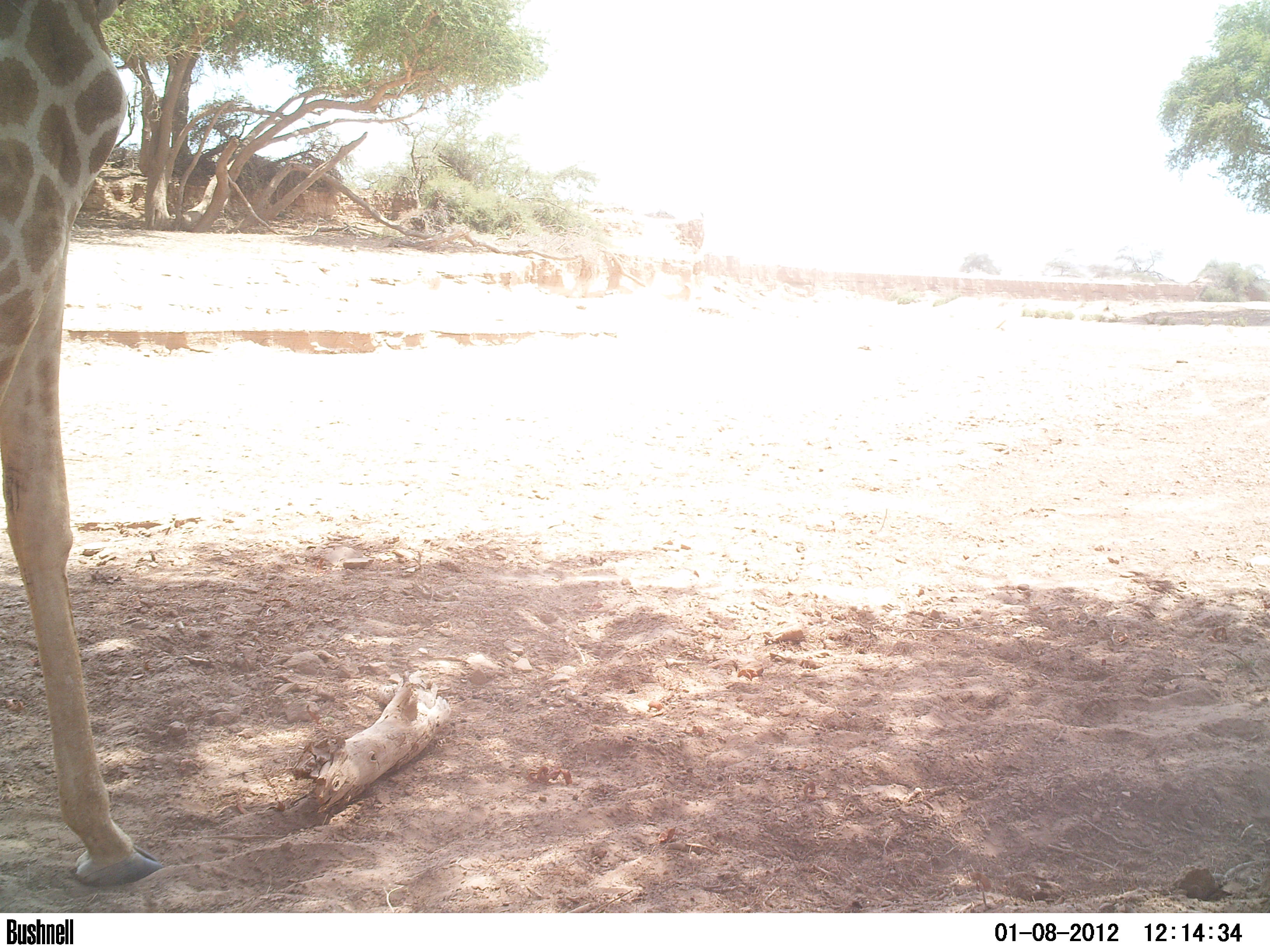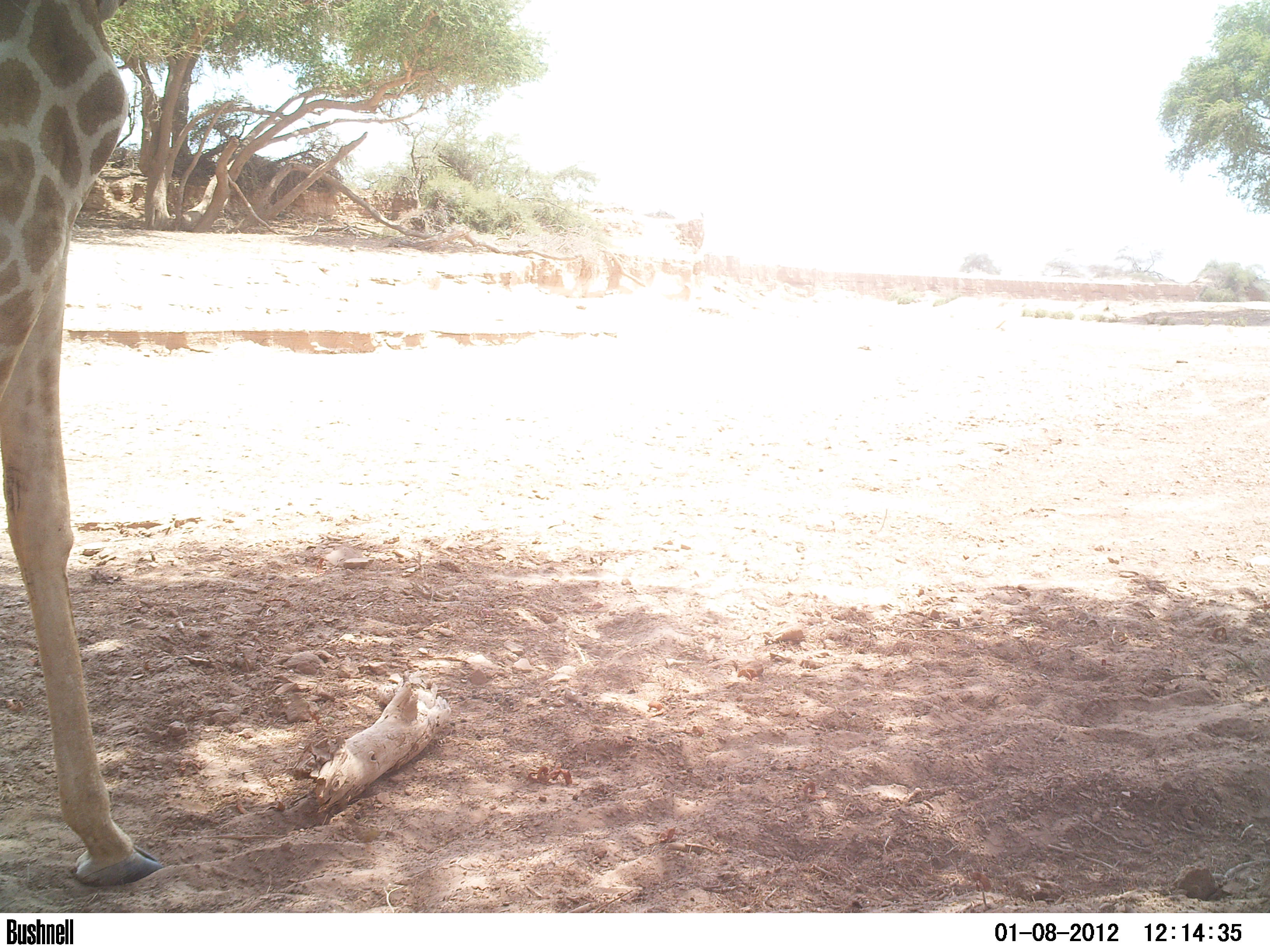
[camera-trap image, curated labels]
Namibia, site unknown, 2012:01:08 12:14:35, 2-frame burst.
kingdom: Animalia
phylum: Chordata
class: Mammalia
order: Artiodactyla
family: Giraffidae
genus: Giraffa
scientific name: Giraffa camelopardalis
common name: giraffe